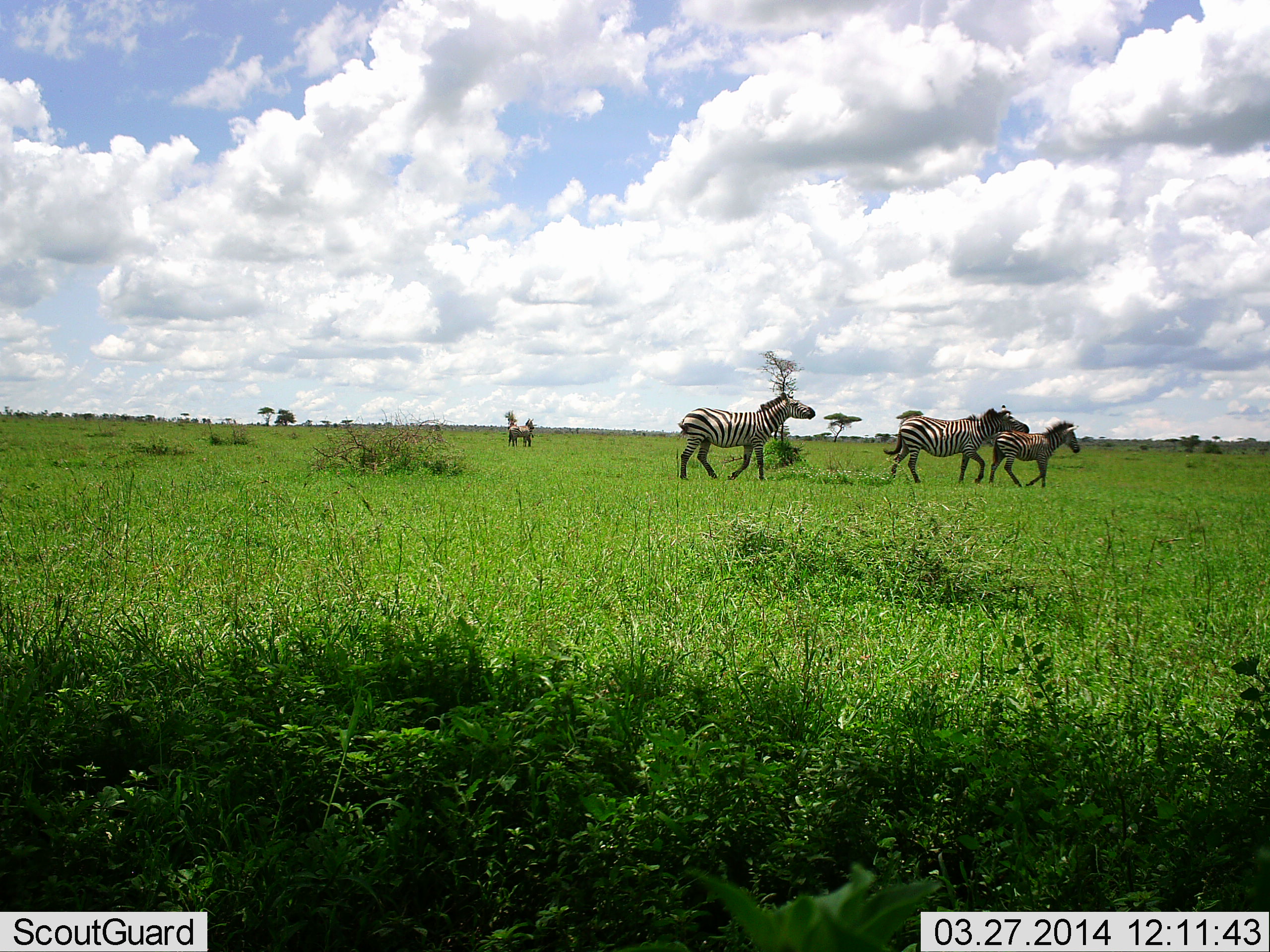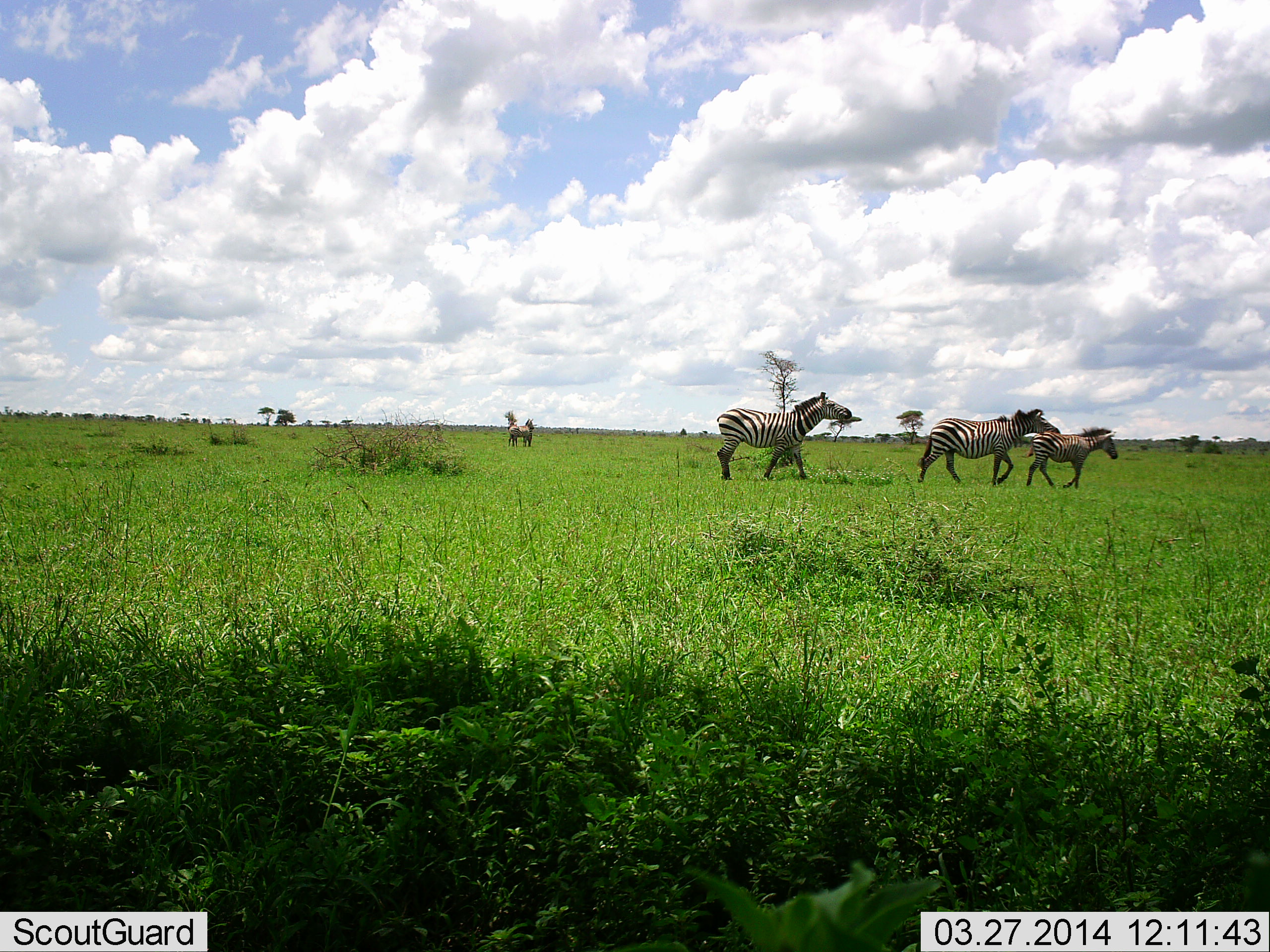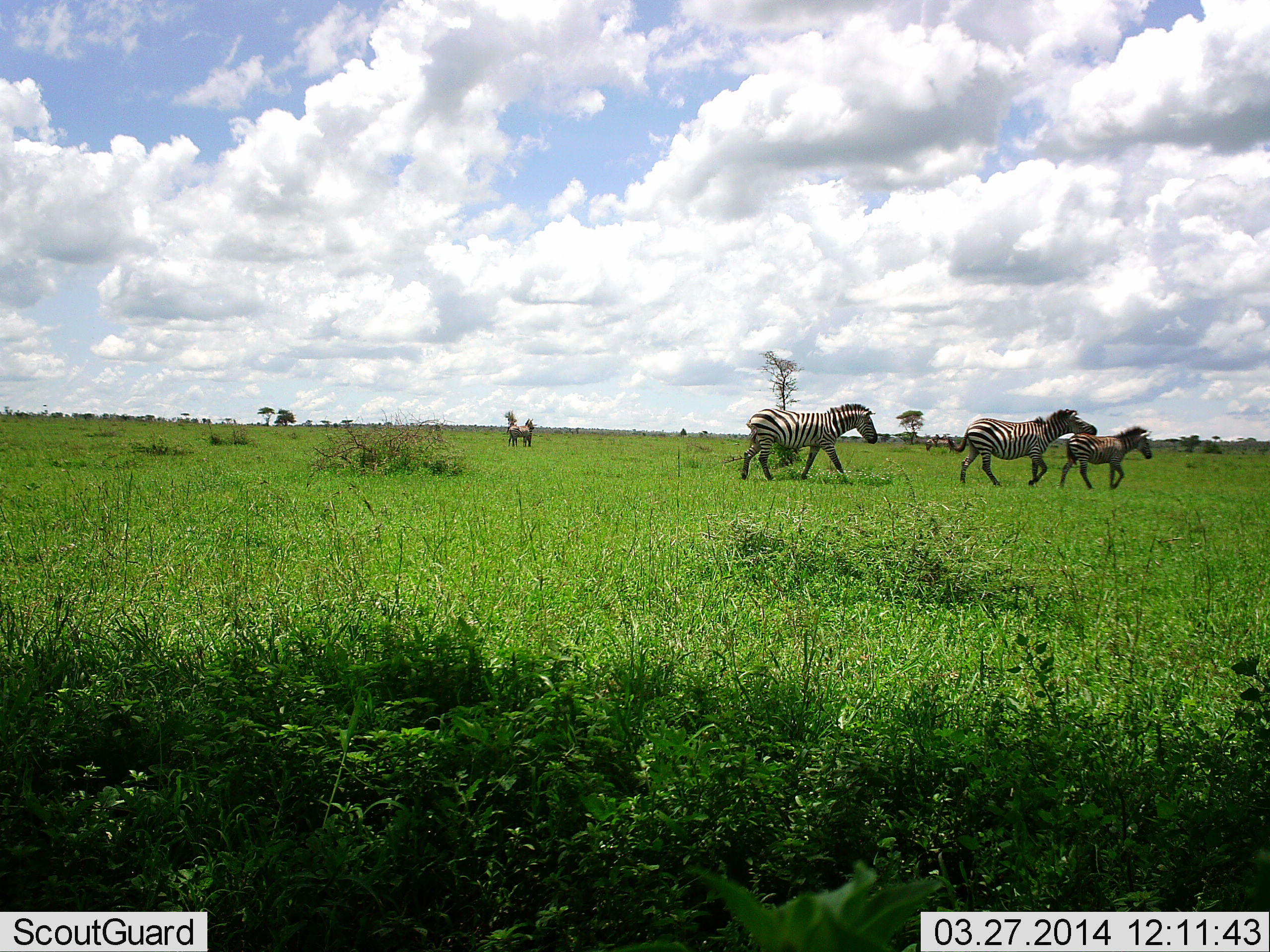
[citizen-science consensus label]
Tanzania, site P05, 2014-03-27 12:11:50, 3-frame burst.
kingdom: Animalia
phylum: Chordata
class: Mammalia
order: Perissodactyla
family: Equidae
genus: Equus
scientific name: Equus quagga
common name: plains zebra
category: zebra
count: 4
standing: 18%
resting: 0%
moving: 100%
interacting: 0%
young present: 55%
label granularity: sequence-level